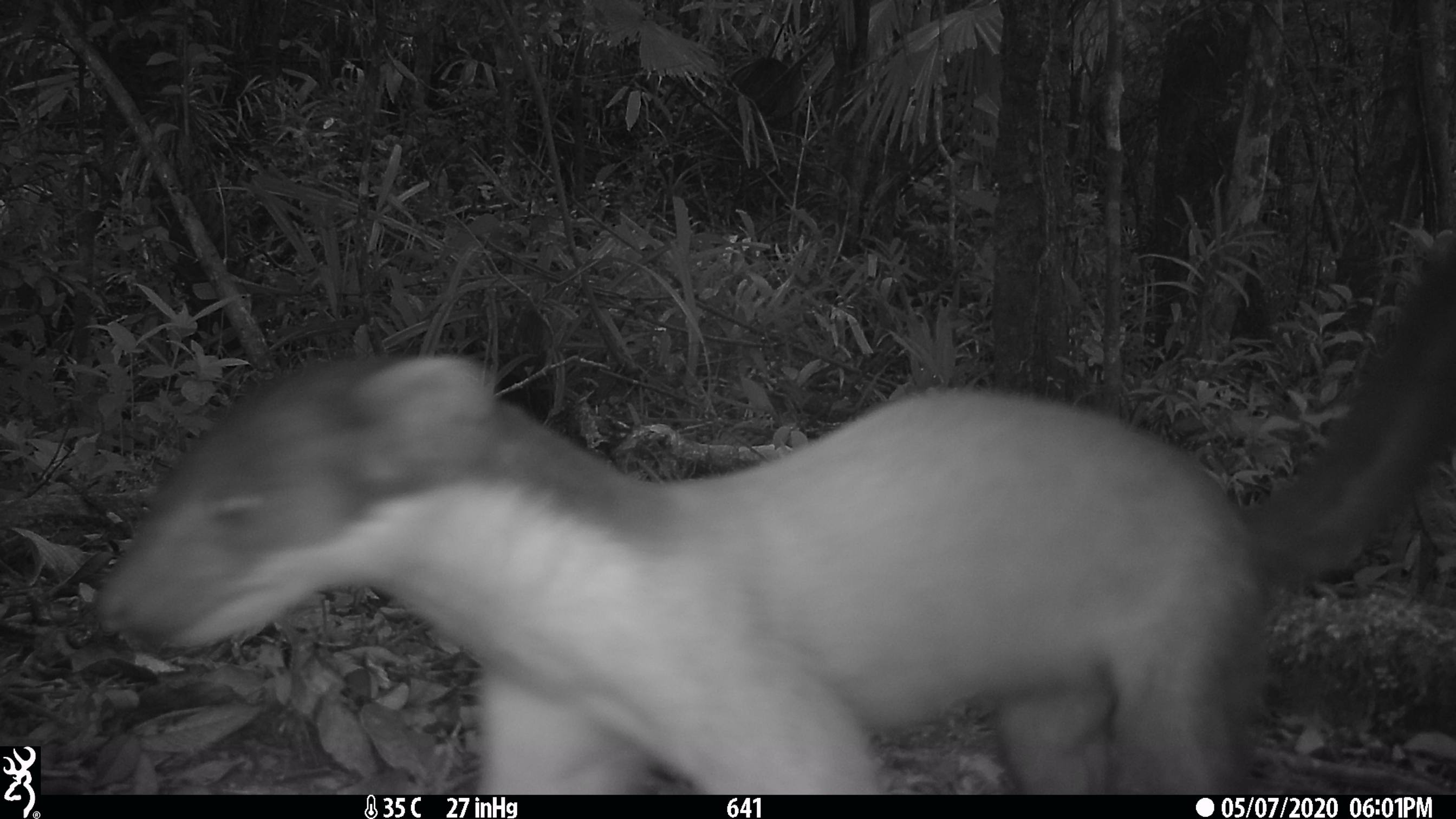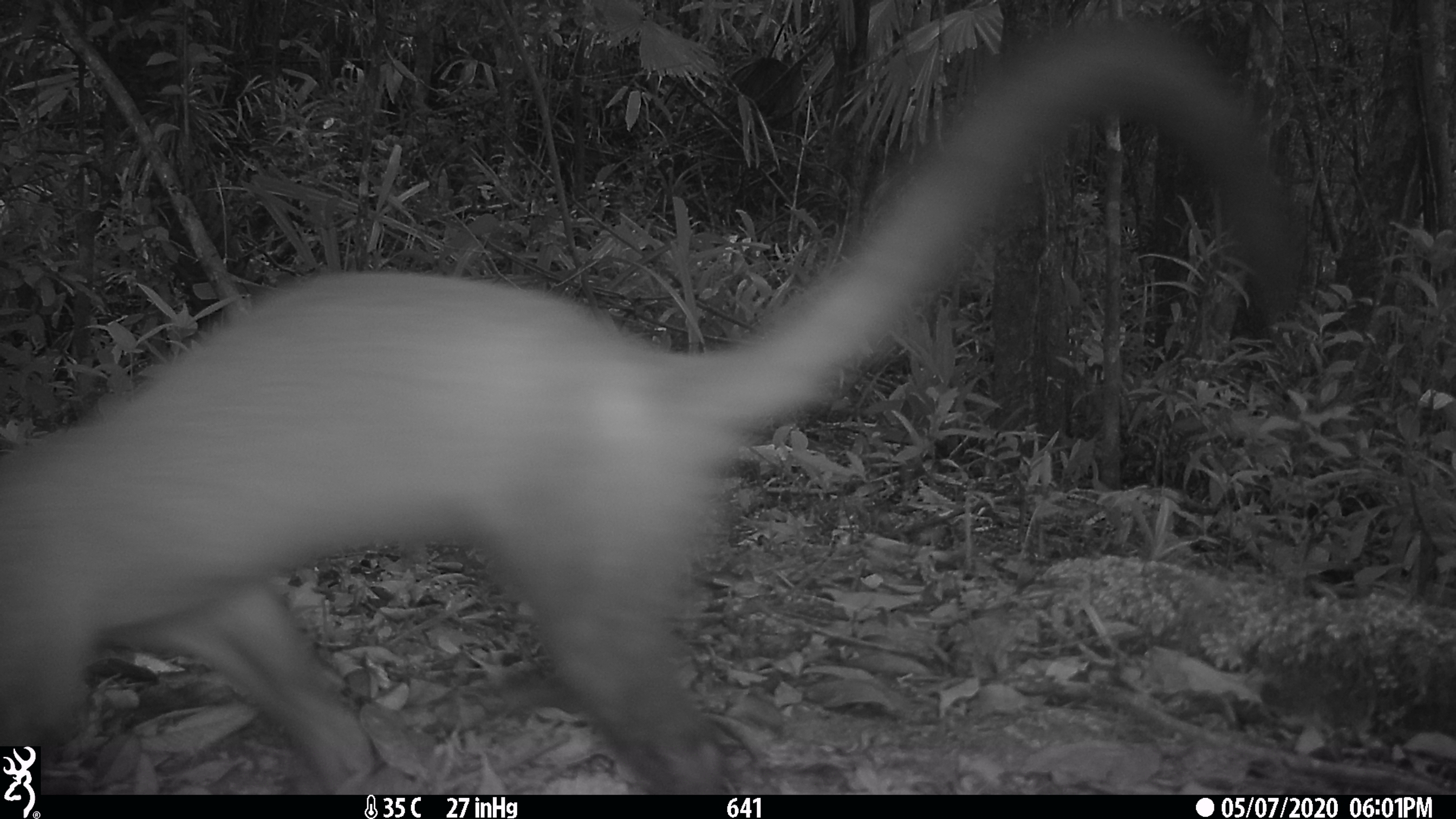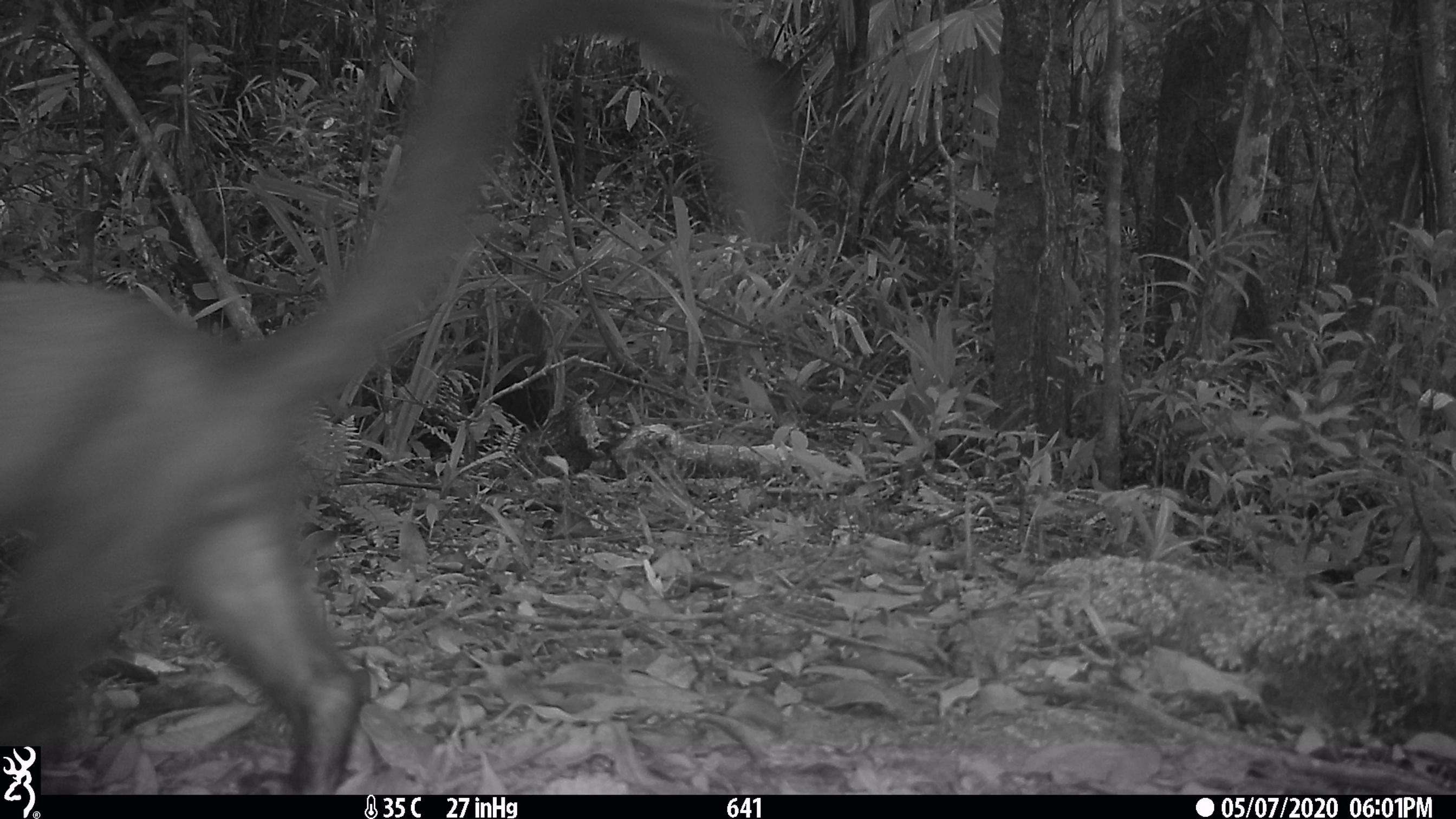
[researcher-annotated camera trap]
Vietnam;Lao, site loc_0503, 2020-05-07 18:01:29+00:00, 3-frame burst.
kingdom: Animalia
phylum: Chordata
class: Mammalia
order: Carnivora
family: Mustelidae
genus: Martes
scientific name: Martes flavigula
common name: yellow-throated marten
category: yellow throated marten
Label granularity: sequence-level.